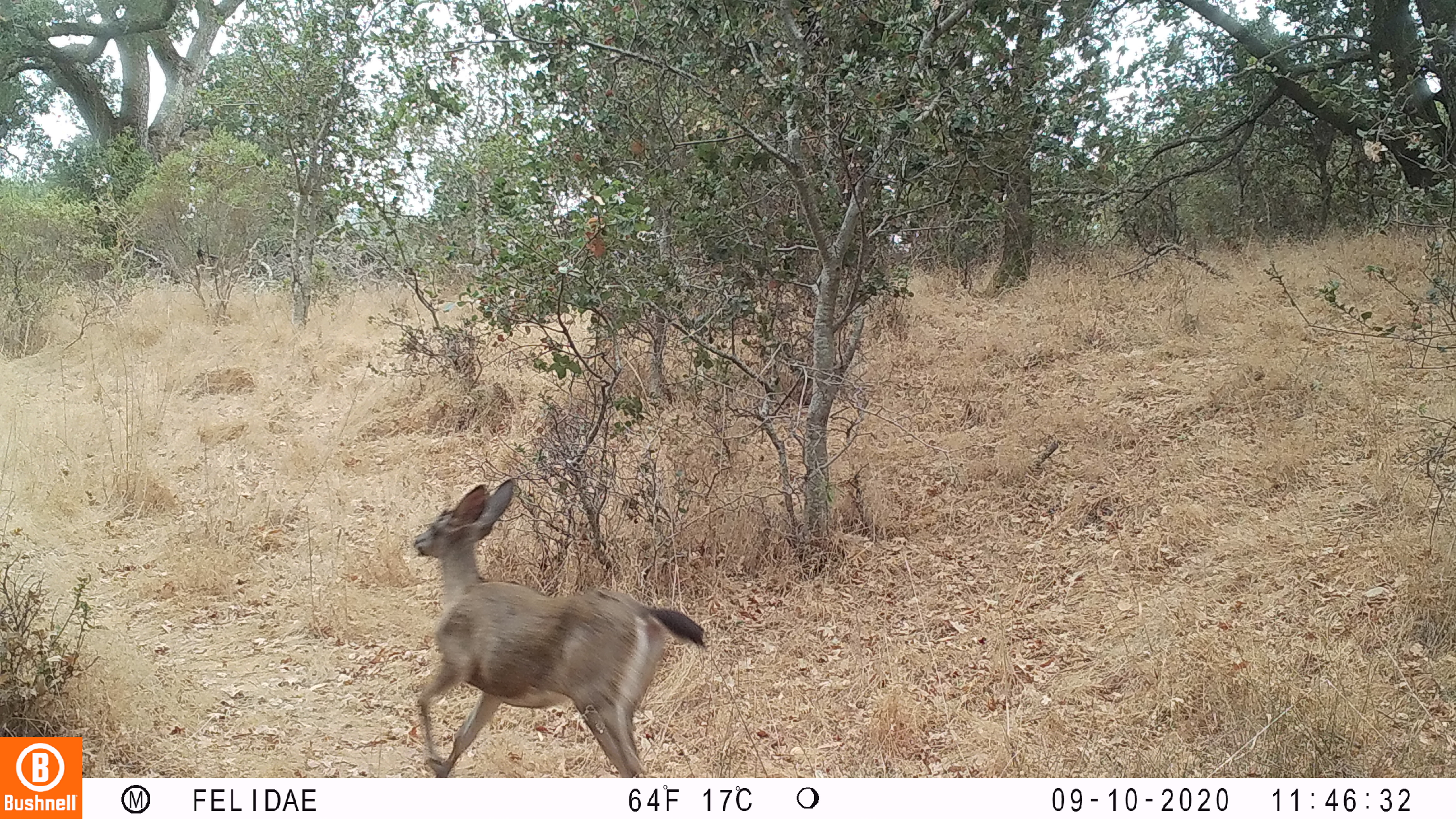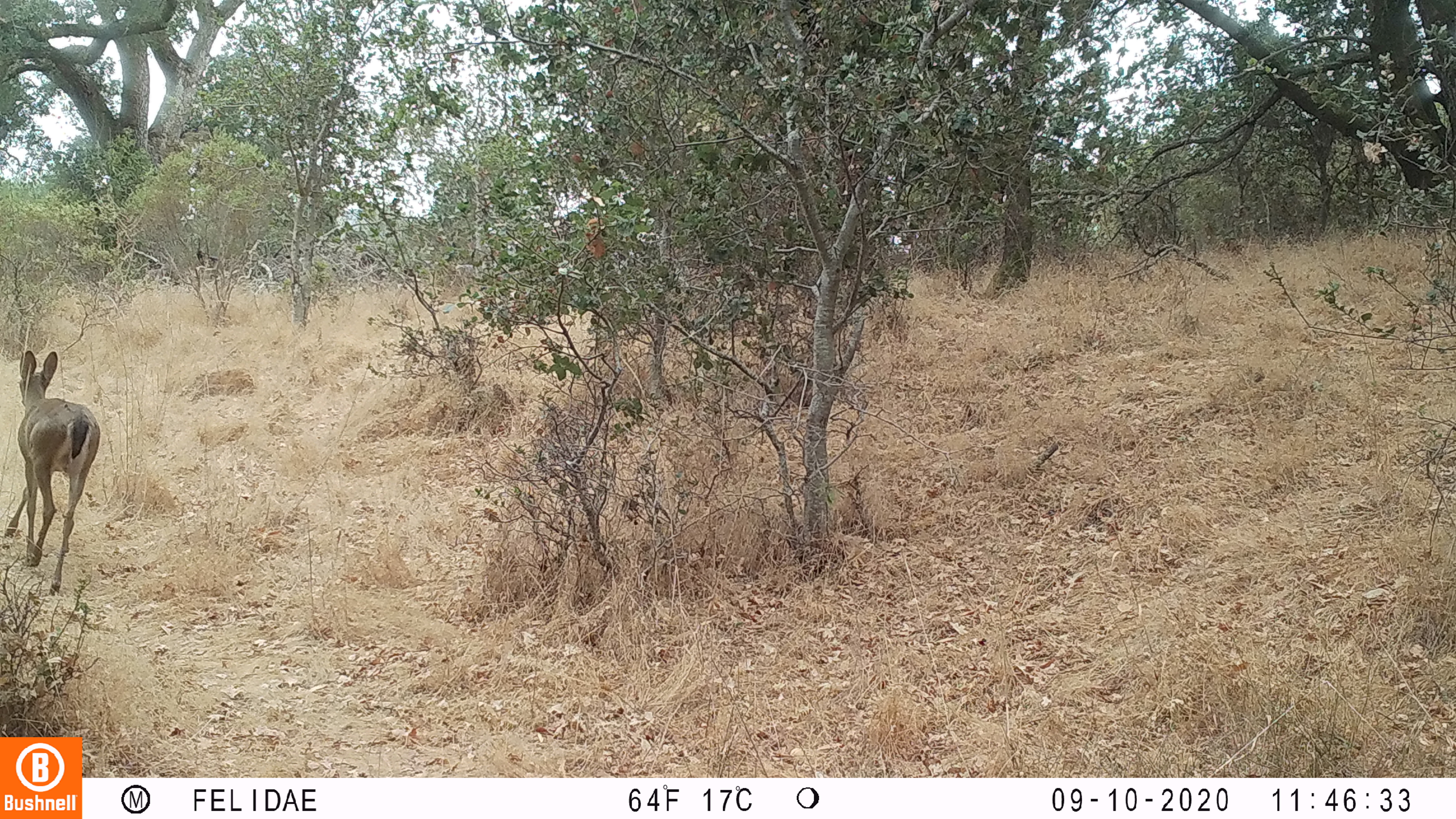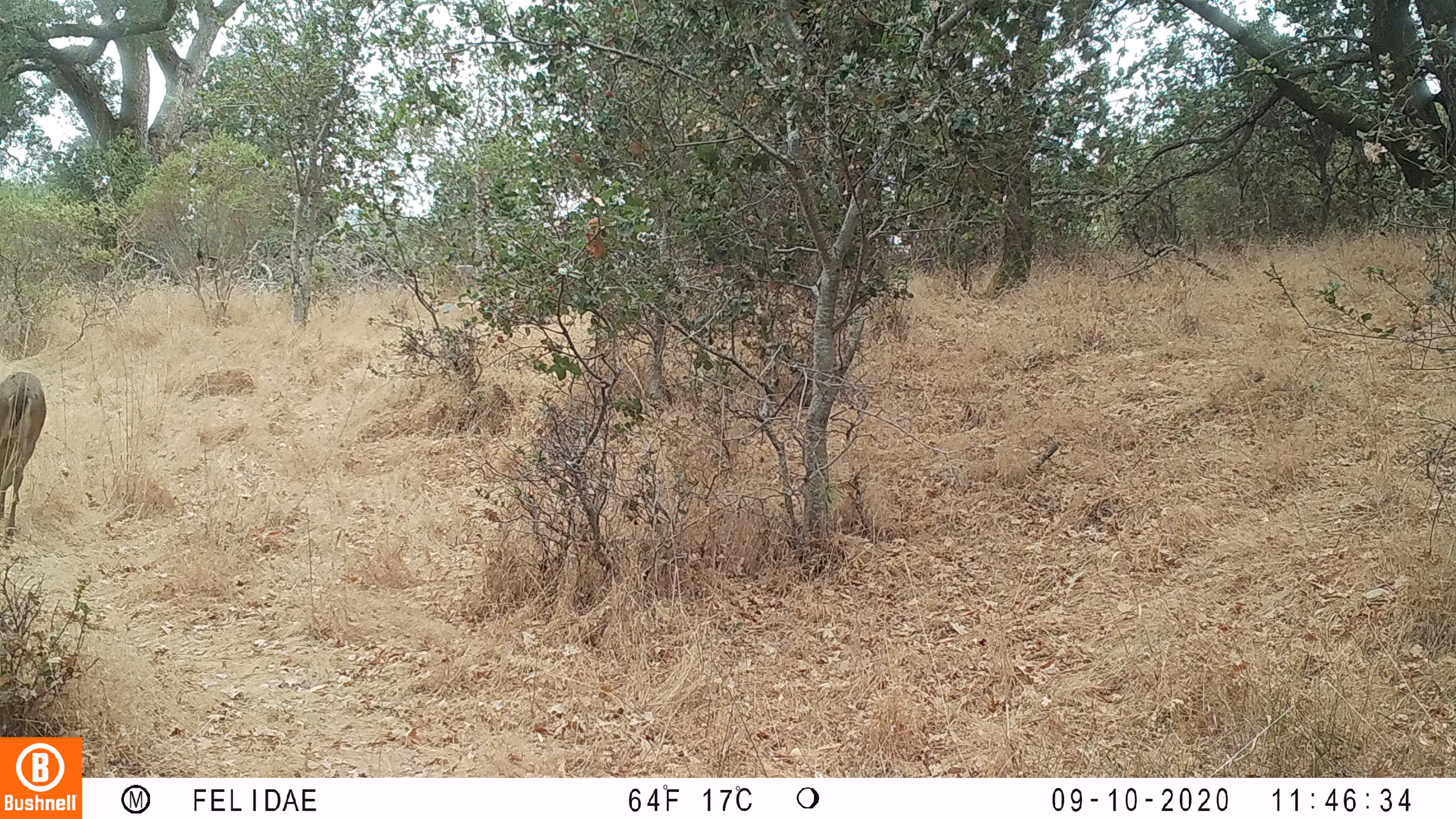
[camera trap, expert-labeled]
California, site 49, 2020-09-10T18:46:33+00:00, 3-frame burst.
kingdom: Animalia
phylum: Chordata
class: Mammalia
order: Artiodactyla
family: Cervidae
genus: Odocoileus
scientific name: Odocoileus hemionus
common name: mule deer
Mule deer (Odocoileus hemionus).